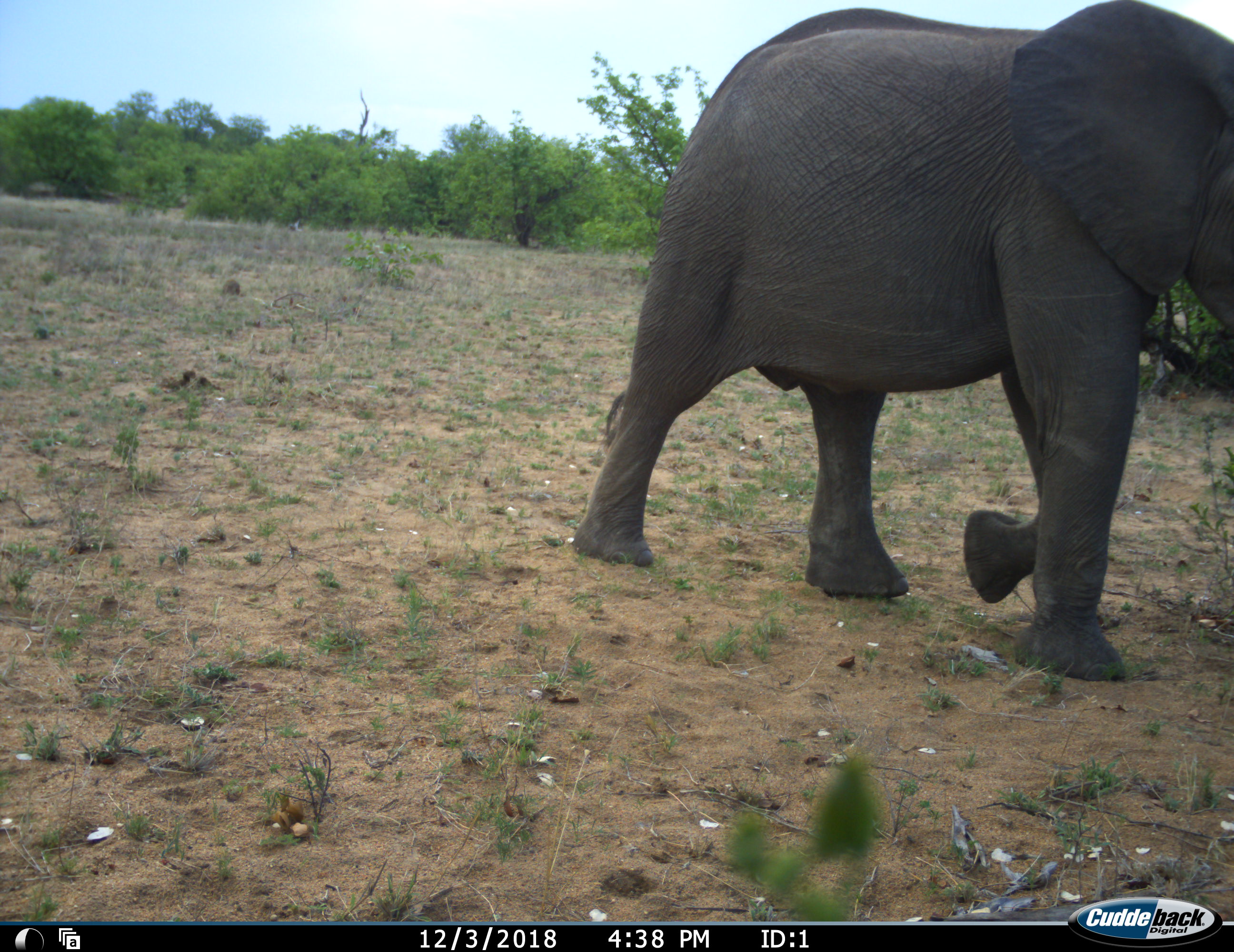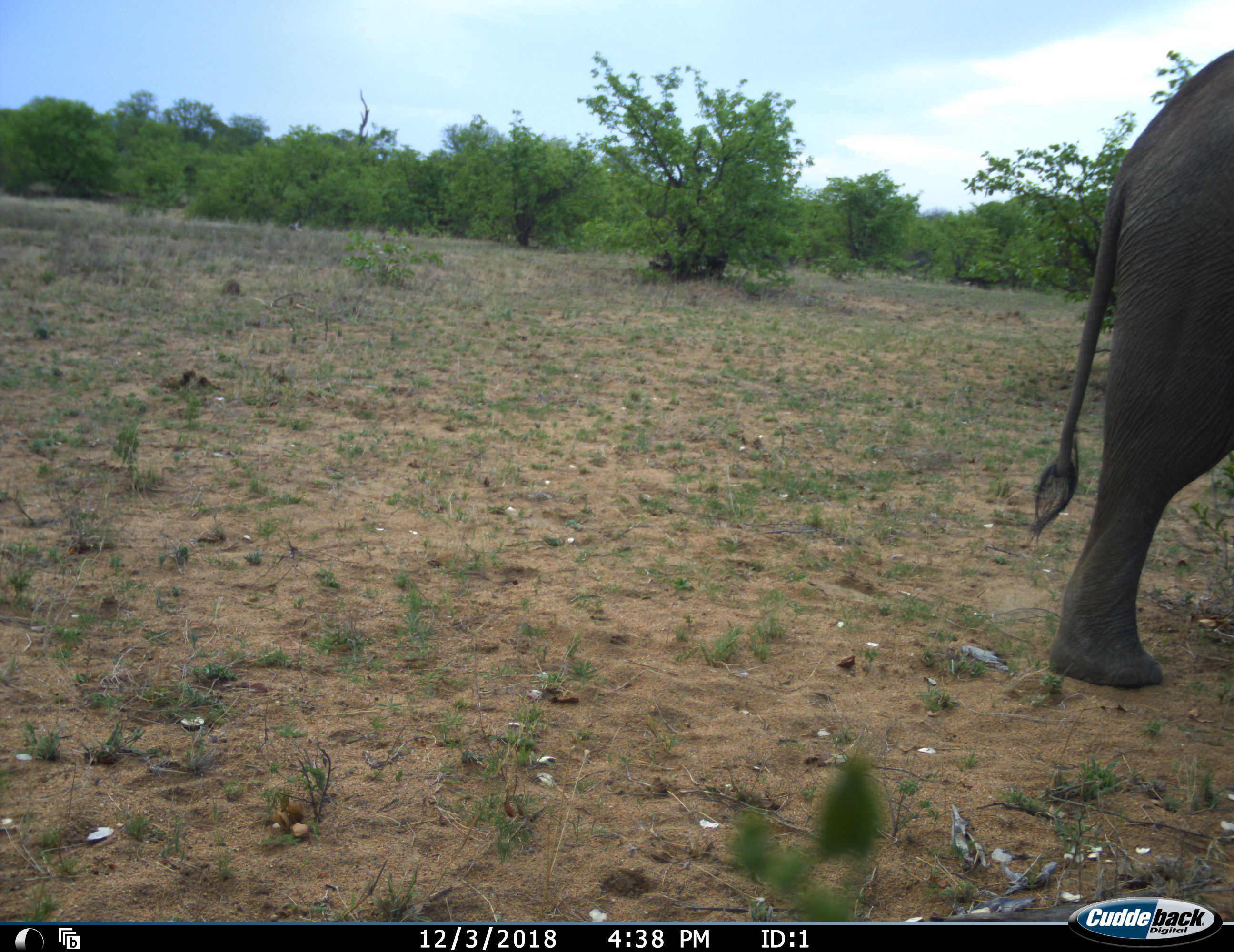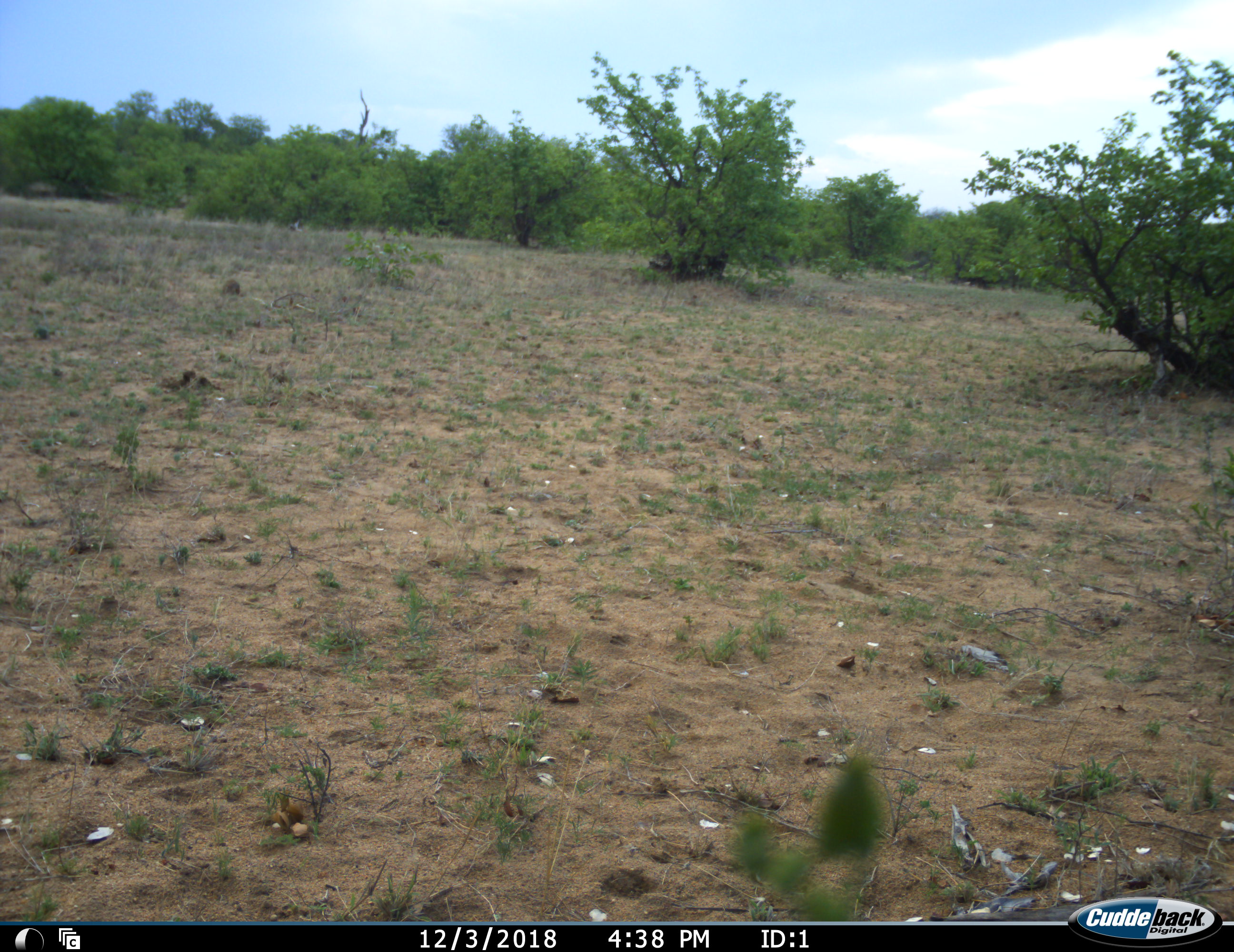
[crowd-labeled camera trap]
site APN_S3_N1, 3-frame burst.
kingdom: Animalia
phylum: Chordata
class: Mammalia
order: Proboscidea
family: Elephantidae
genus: Loxodonta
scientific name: Loxodonta africana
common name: african bush elephant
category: elephant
Elephant (african bush elephant) (Loxodonta africana), count 1. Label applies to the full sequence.